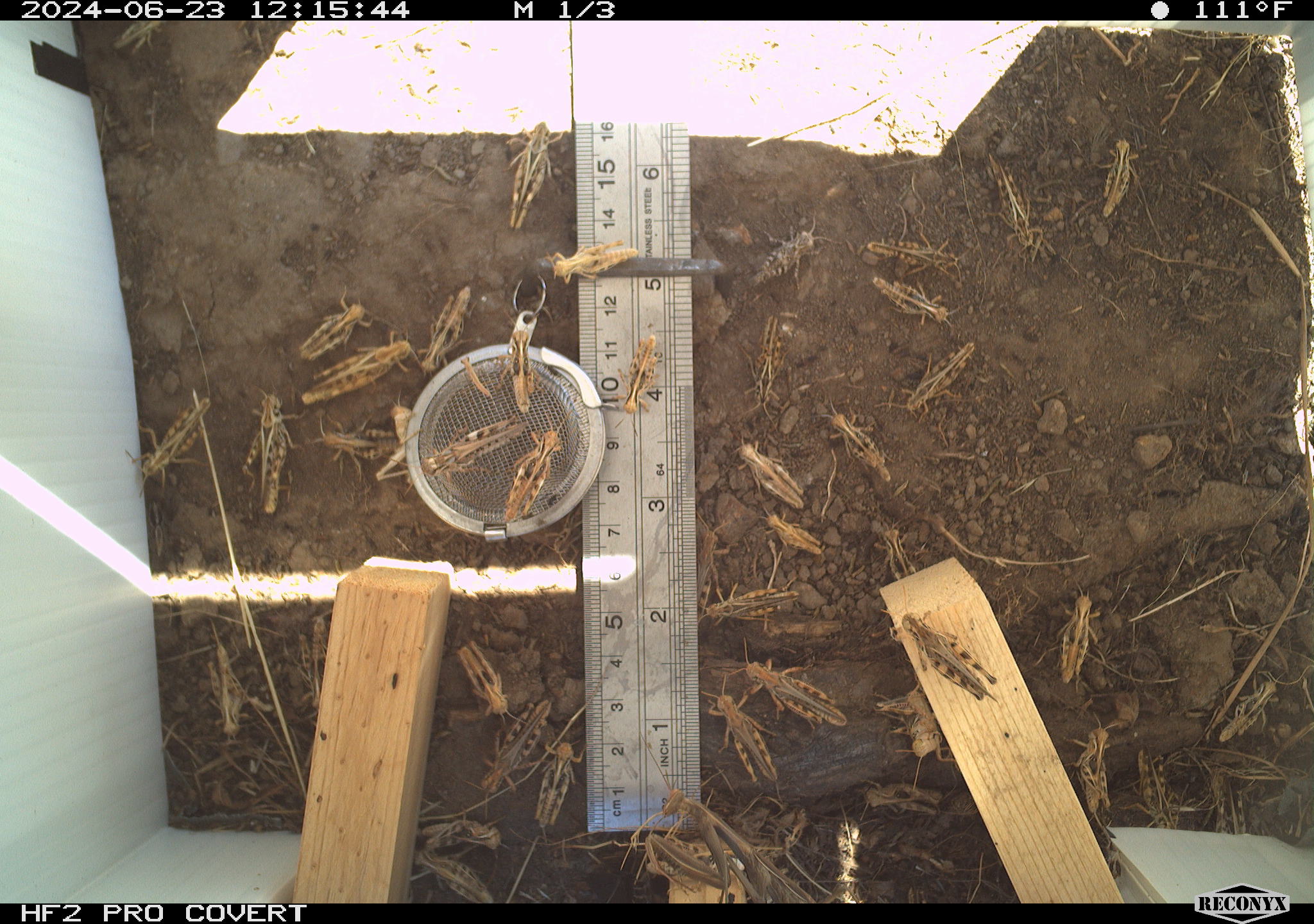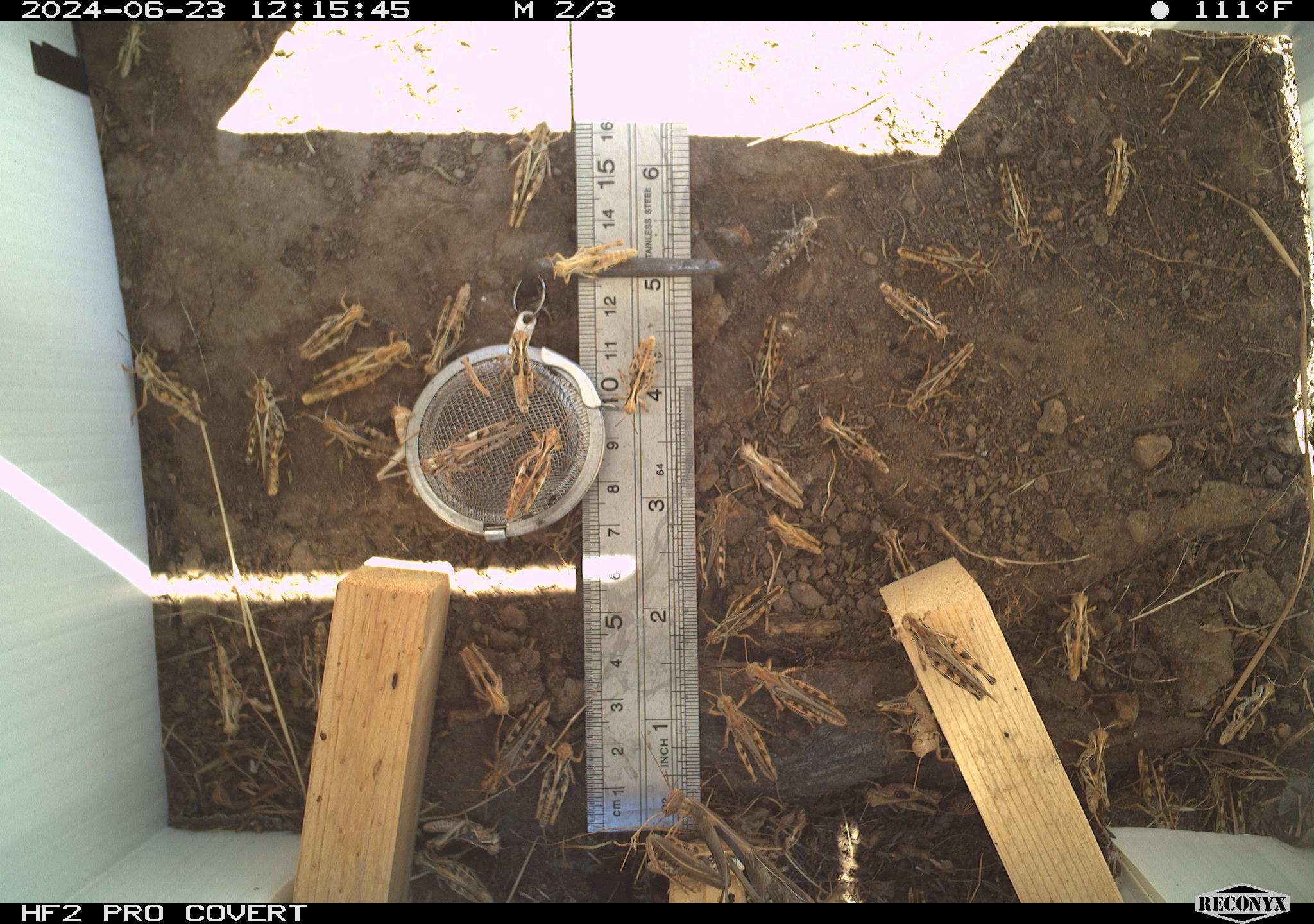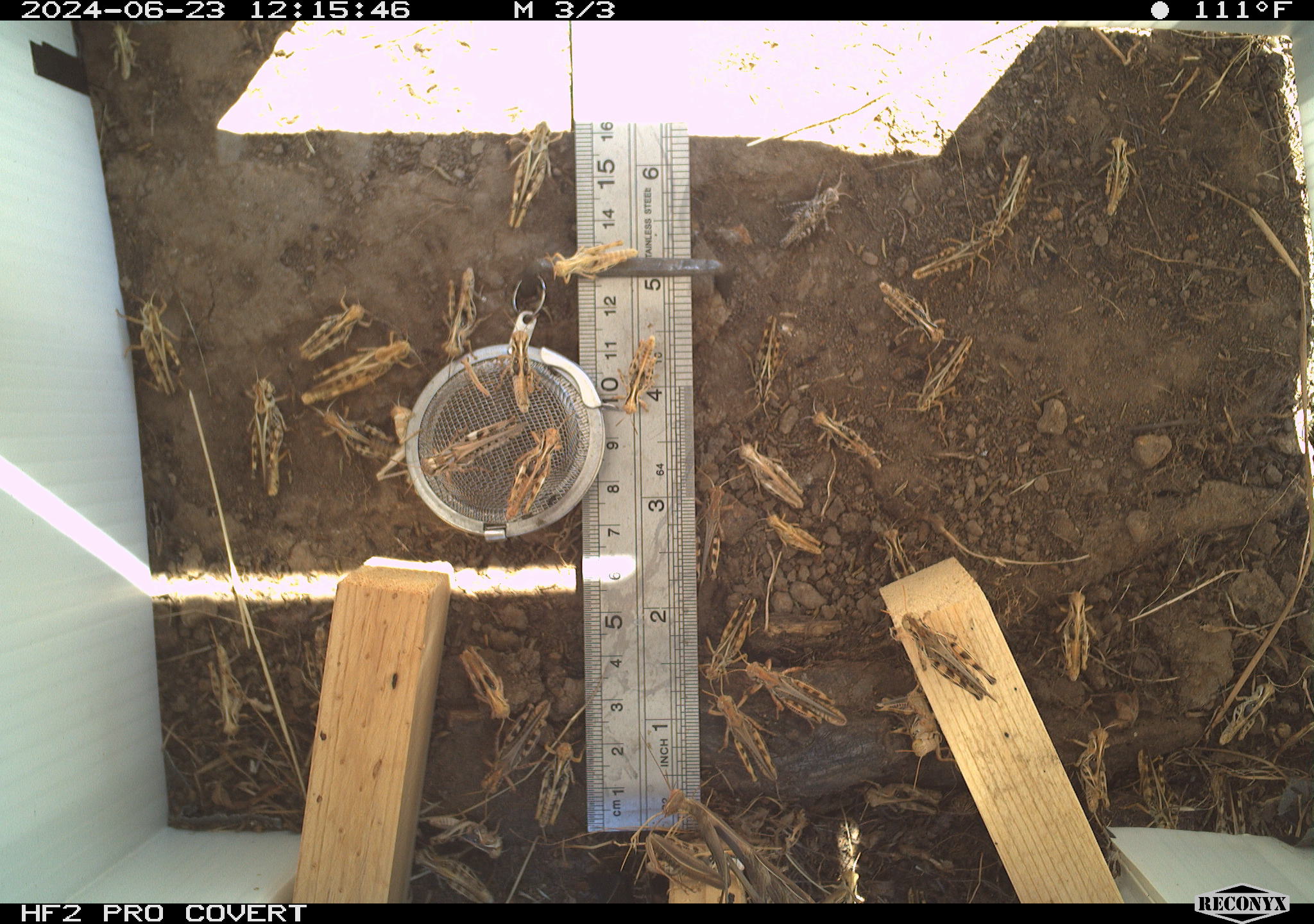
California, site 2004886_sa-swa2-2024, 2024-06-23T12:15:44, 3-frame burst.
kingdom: Animalia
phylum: Arthropoda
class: Insecta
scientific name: Insecta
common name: insect